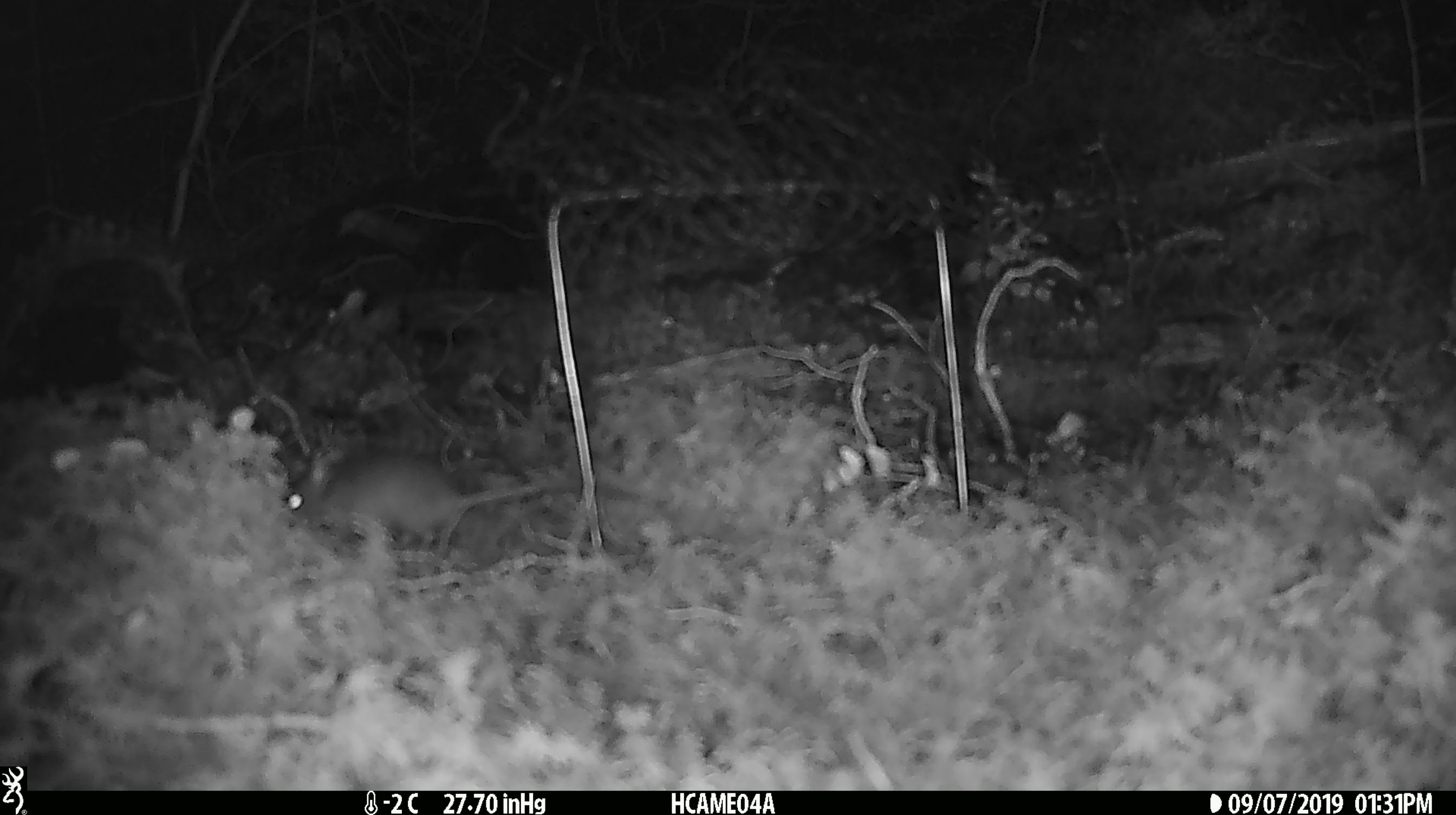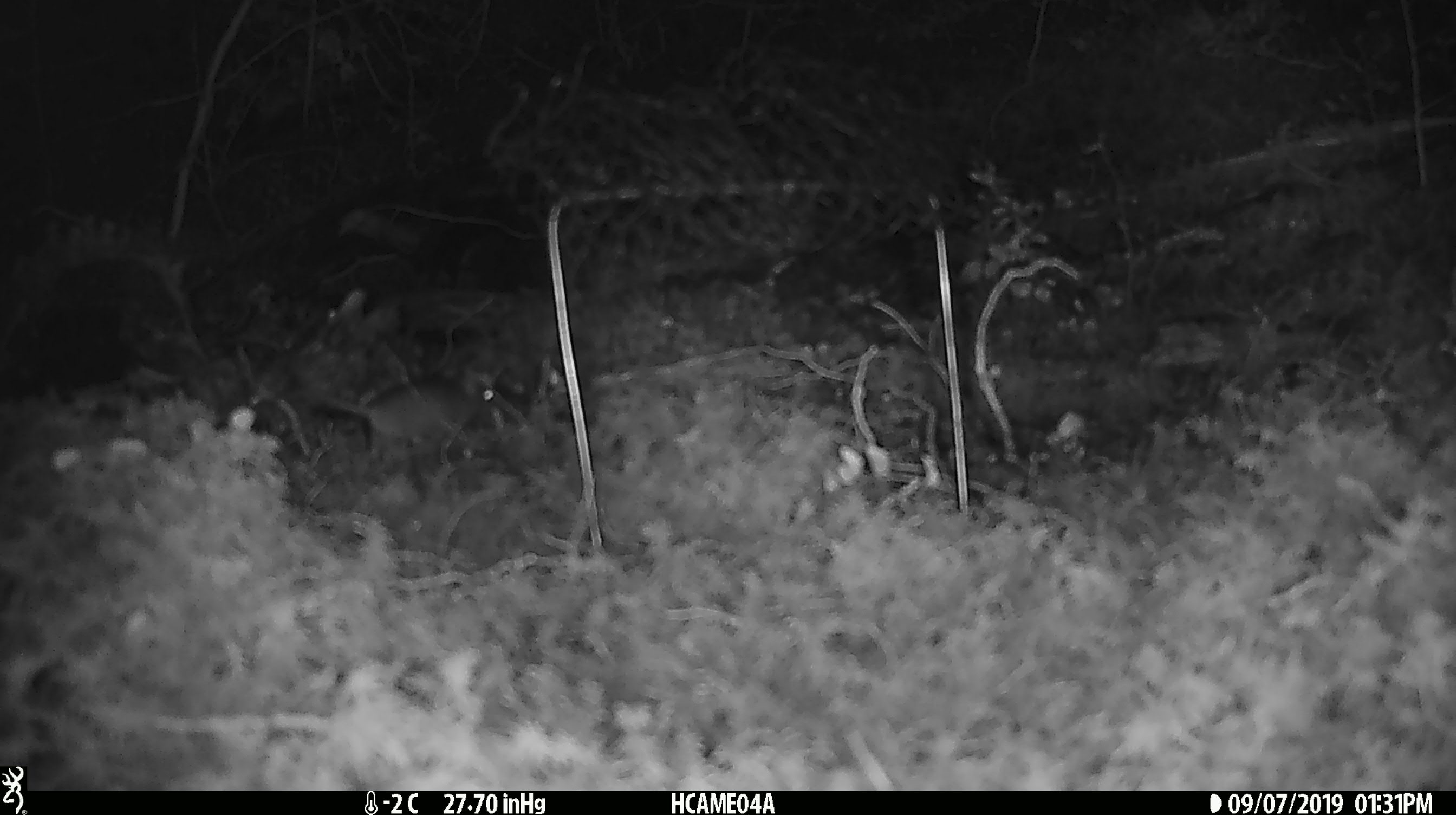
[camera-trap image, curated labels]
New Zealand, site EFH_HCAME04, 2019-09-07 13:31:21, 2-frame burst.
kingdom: Animalia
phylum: Chordata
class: Mammalia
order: Rodentia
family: Muridae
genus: Mus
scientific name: Mus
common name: mouse